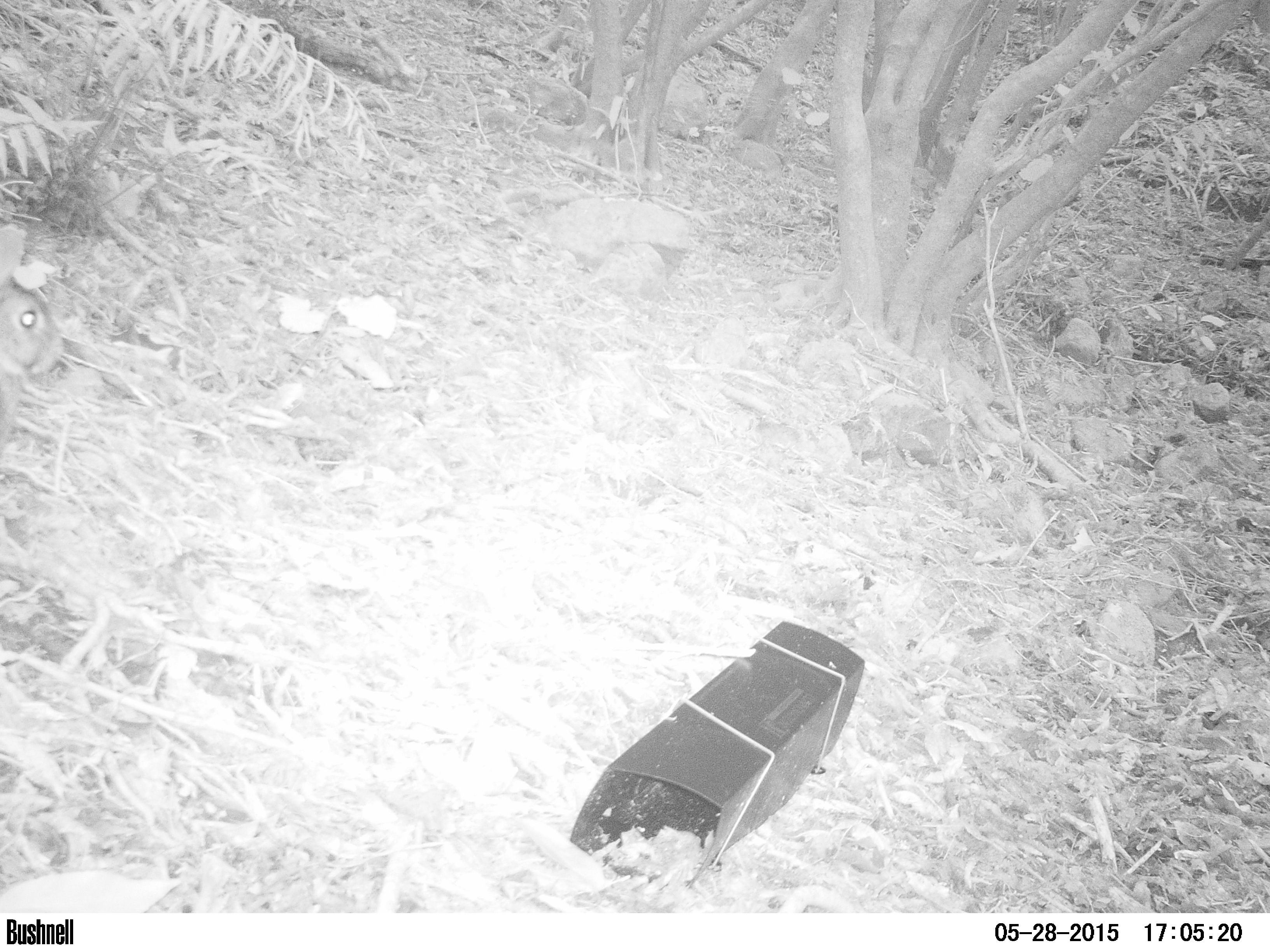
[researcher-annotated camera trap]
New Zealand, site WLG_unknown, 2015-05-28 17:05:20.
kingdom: Animalia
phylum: Chordata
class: Mammalia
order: Lagomorpha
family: Leporidae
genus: Oryctolagus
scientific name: Oryctolagus cuniculus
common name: european rabbit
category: rabbit